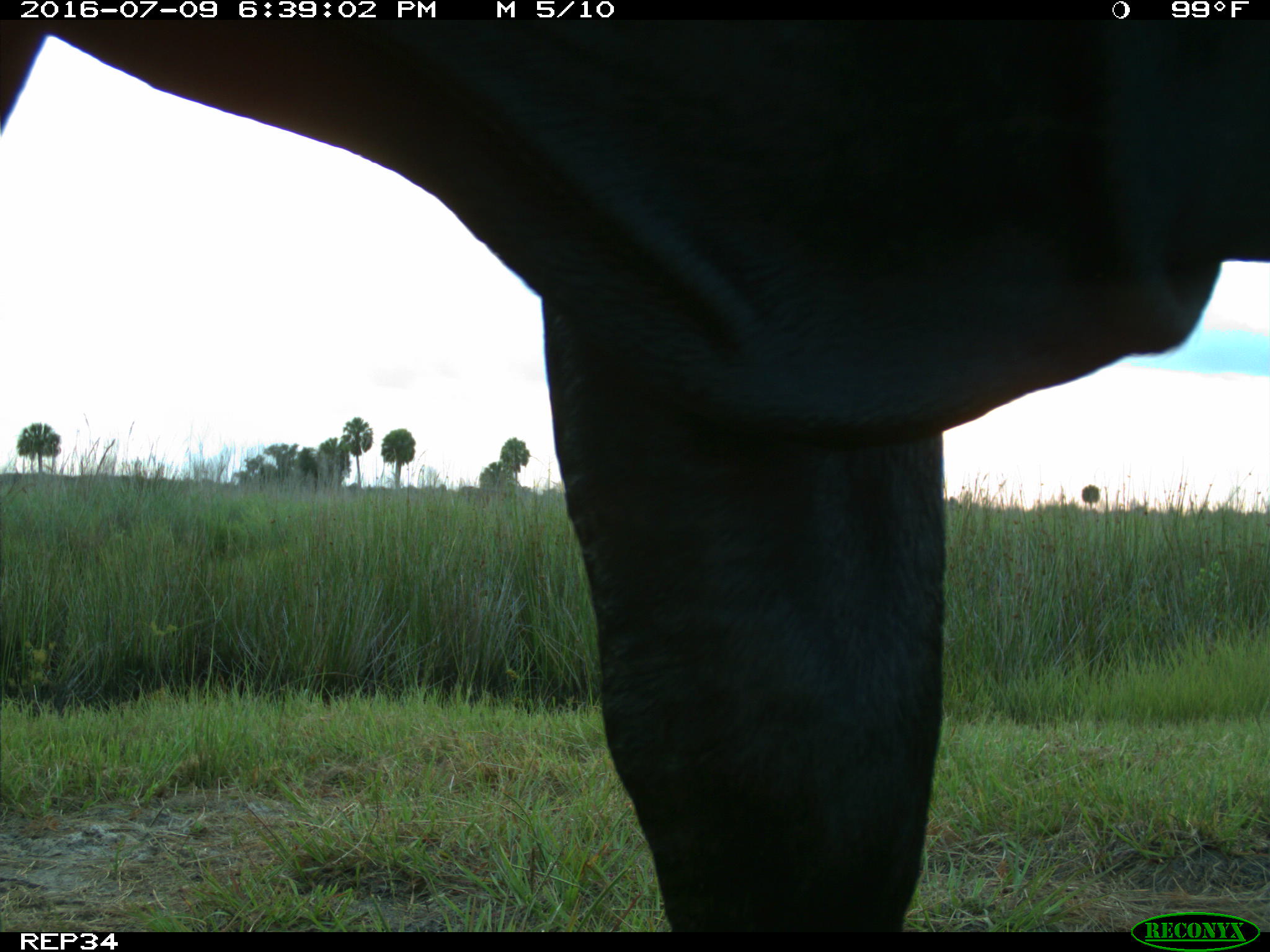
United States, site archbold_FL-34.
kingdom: Animalia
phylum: Chordata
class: Mammalia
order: Artiodactyla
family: Bovidae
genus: Bos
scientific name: Bos taurus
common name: domestic cow